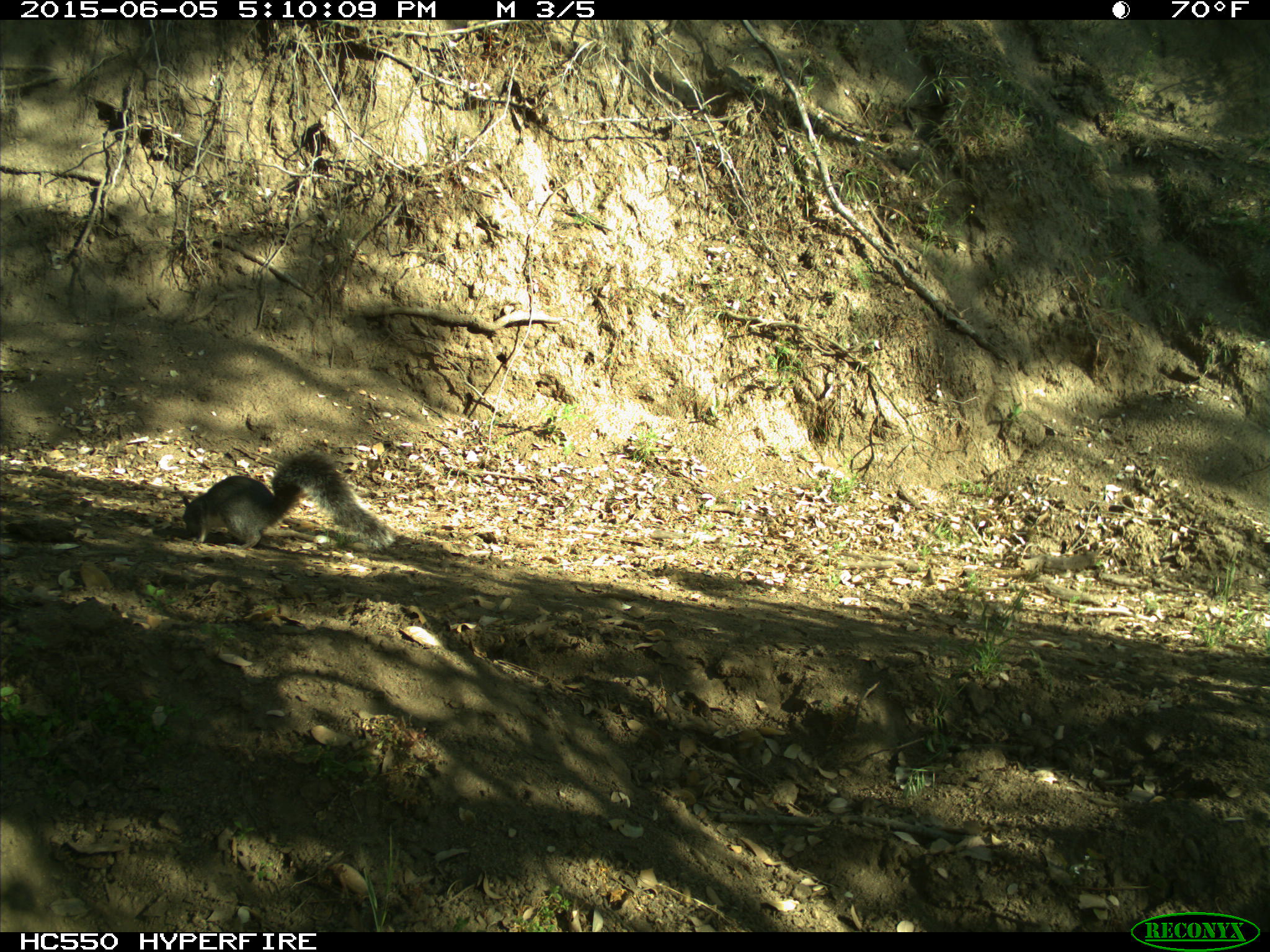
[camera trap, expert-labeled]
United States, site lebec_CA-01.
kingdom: Animalia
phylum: Chordata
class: Mammalia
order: Rodentia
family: Sciuridae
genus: Sciurus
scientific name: Sciurus carolinensis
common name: eastern gray squirrel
Sciurus carolinensis (eastern gray squirrel).